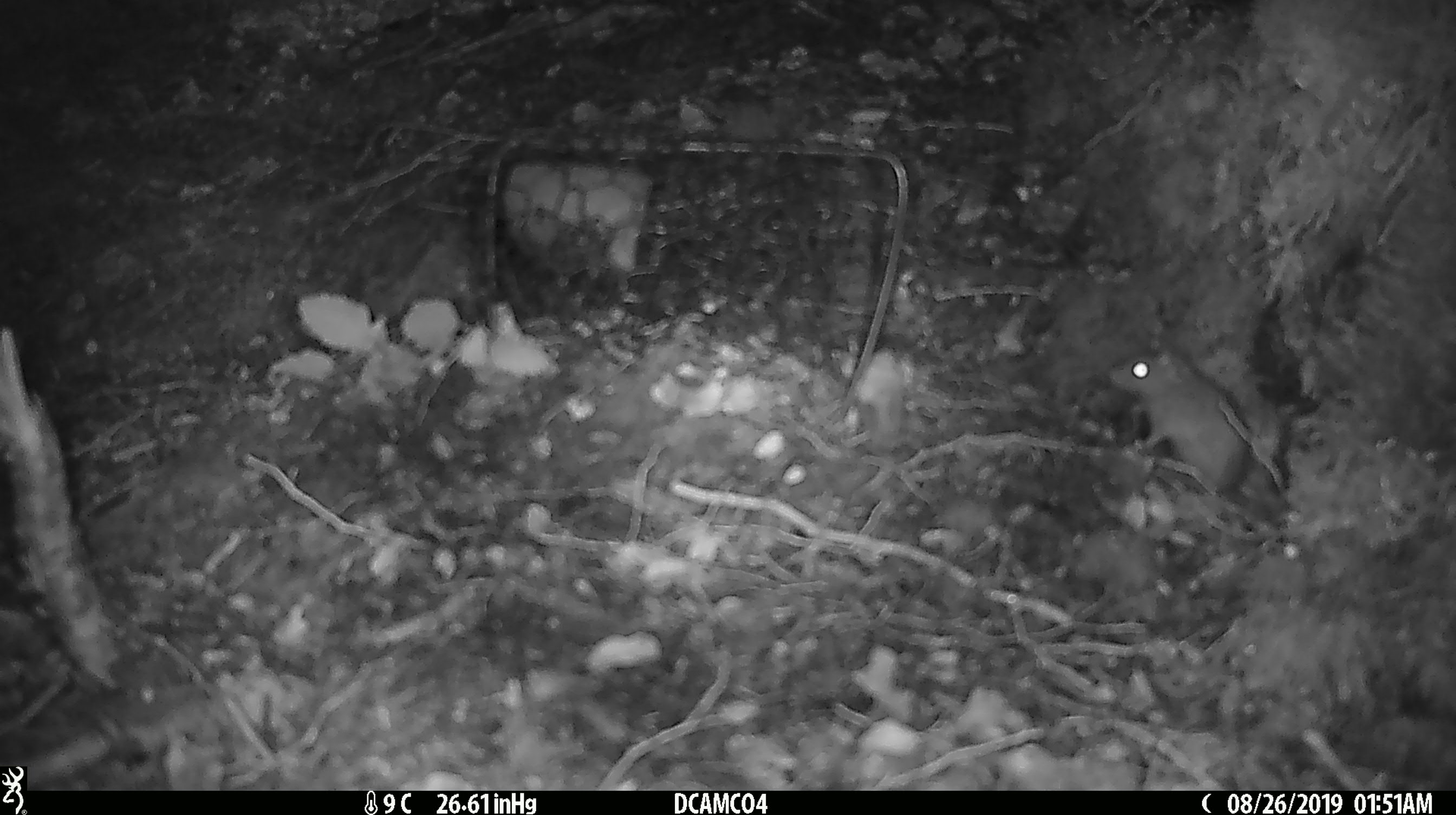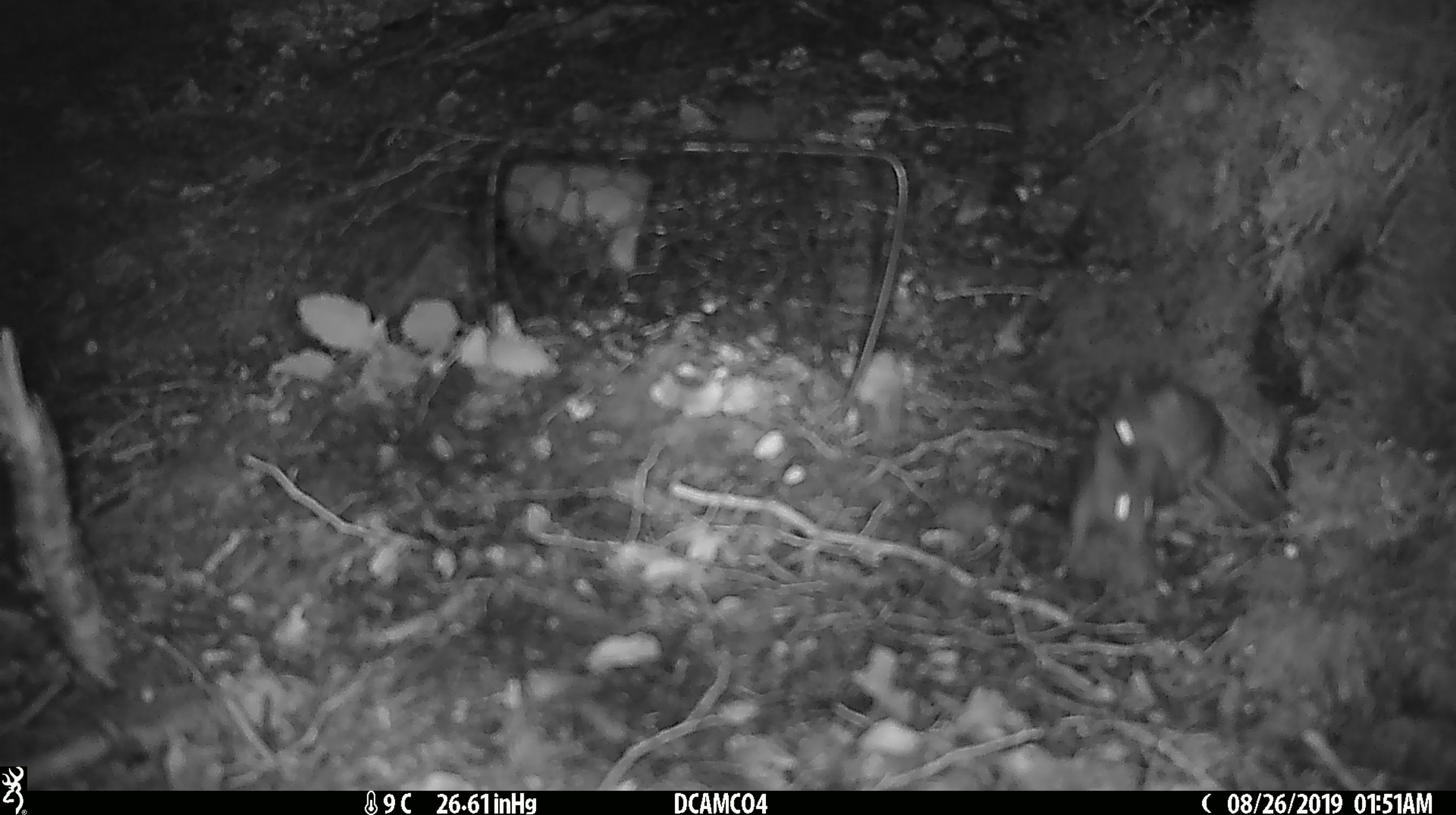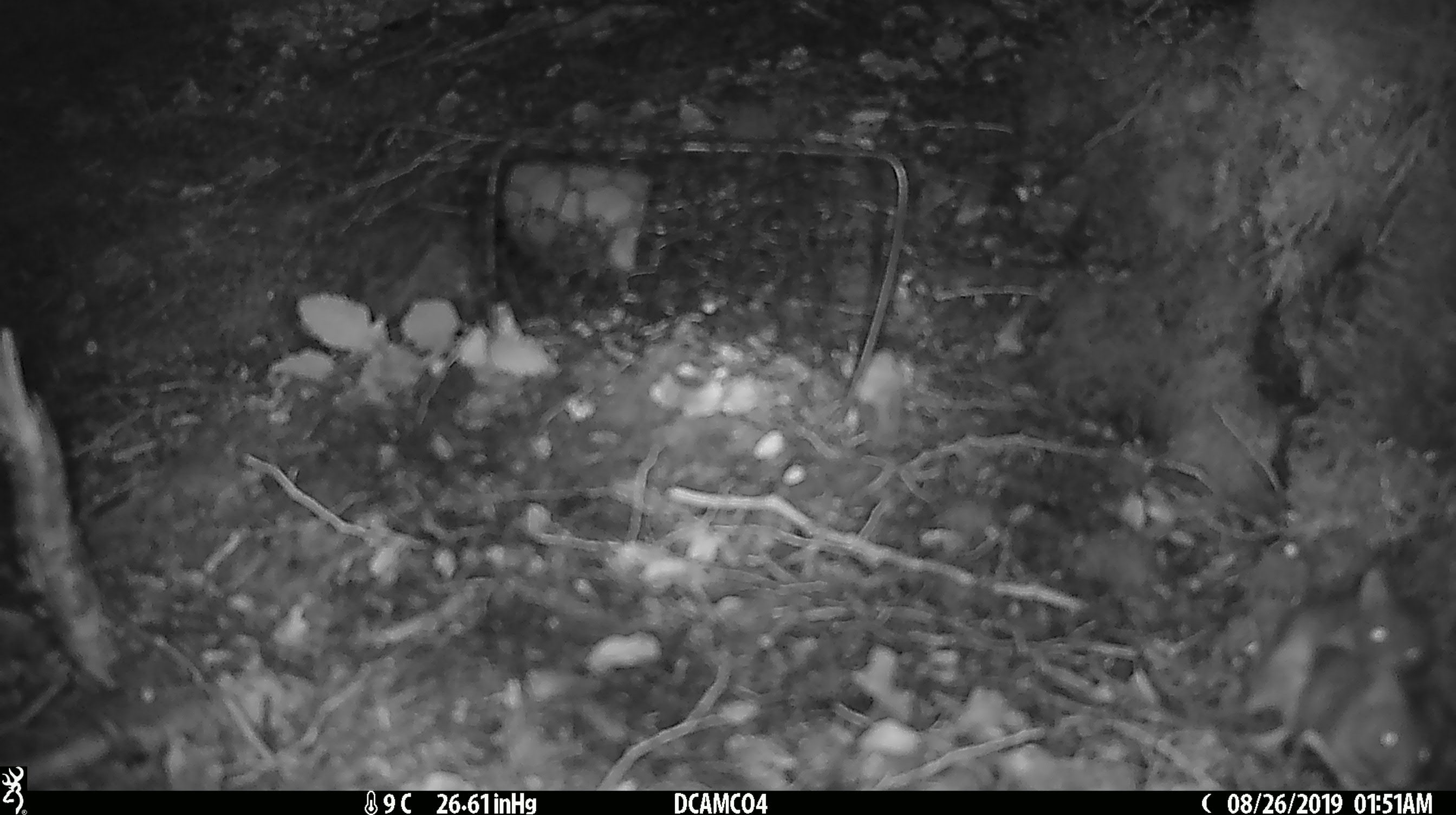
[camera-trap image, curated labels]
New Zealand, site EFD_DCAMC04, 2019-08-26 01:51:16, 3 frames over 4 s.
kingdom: Animalia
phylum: Chordata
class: Mammalia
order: Rodentia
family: Muridae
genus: Mus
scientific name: Mus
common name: mouse